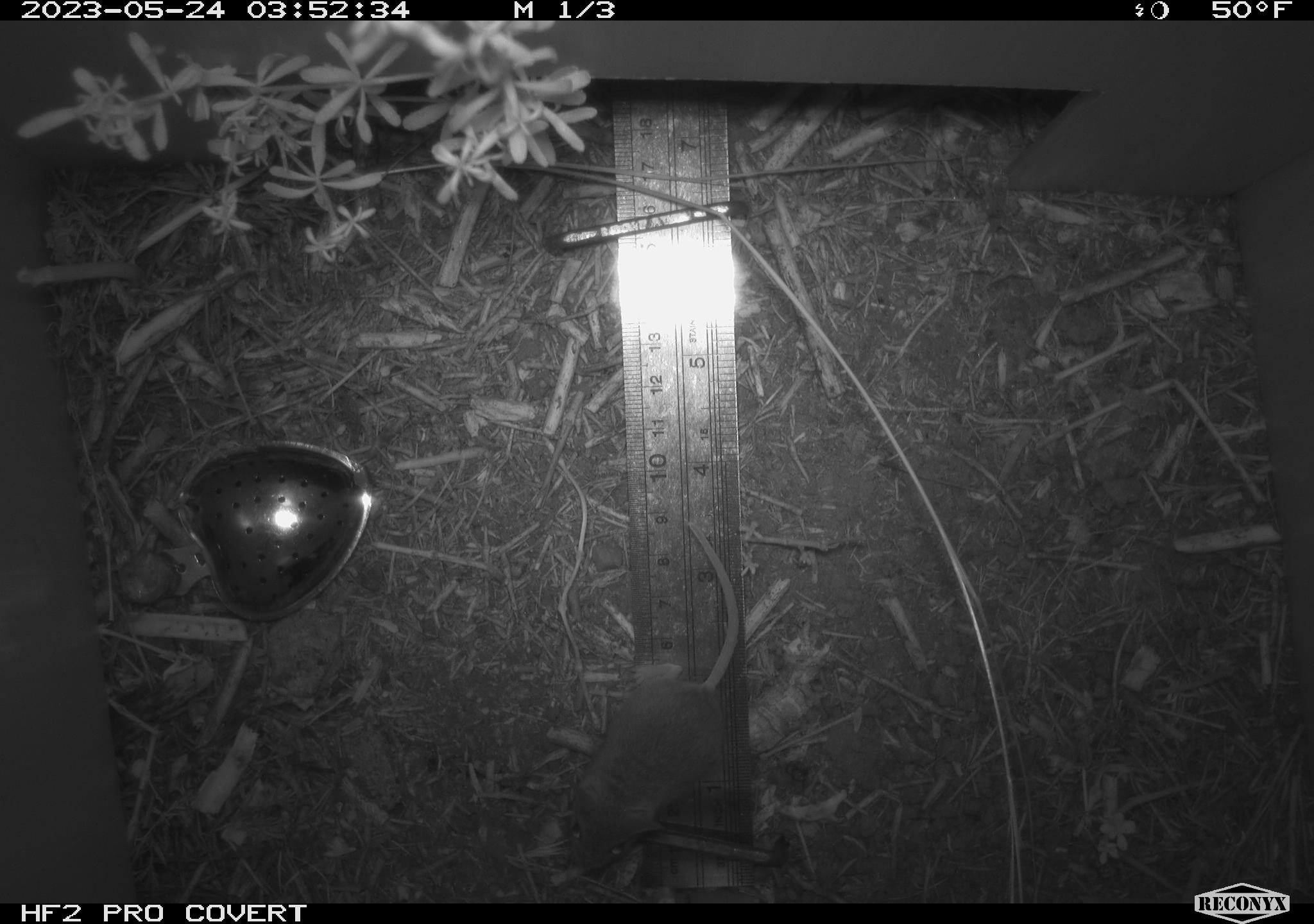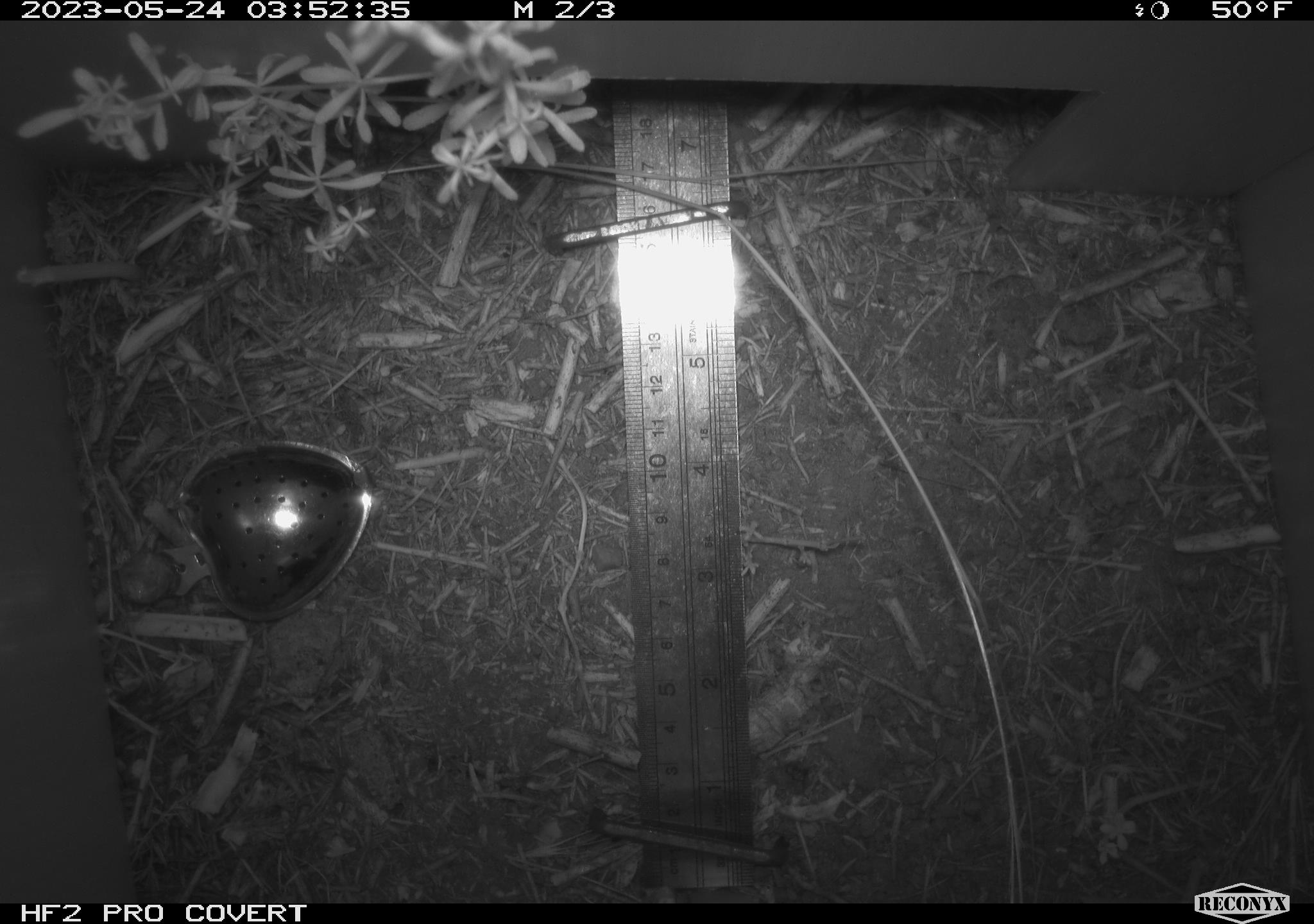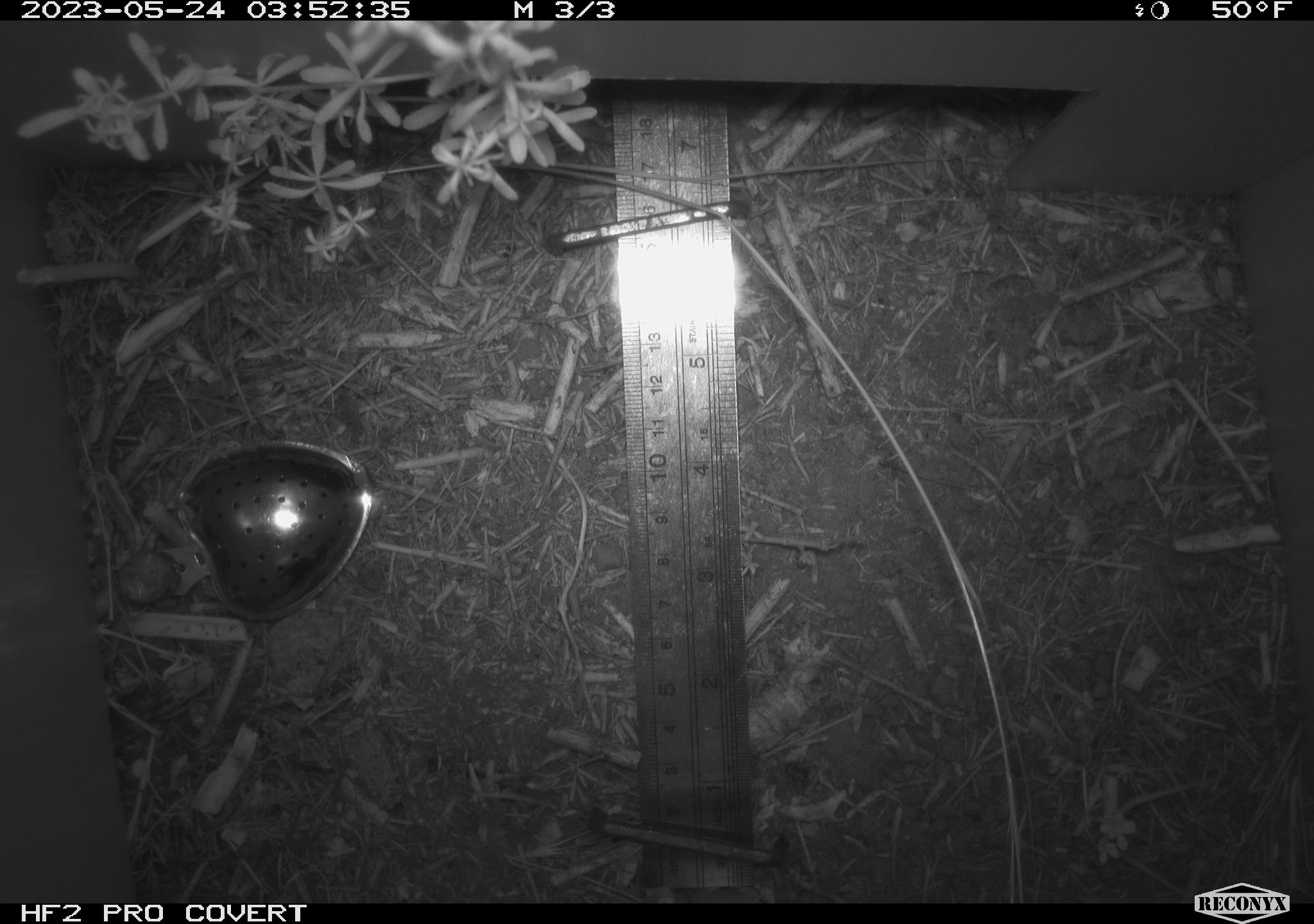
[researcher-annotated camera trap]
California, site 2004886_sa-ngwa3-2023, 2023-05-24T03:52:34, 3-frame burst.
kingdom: Animalia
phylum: Chordata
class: Mammalia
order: Rodentia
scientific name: Rodentia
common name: mouse species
Mouse species (Rodentia).